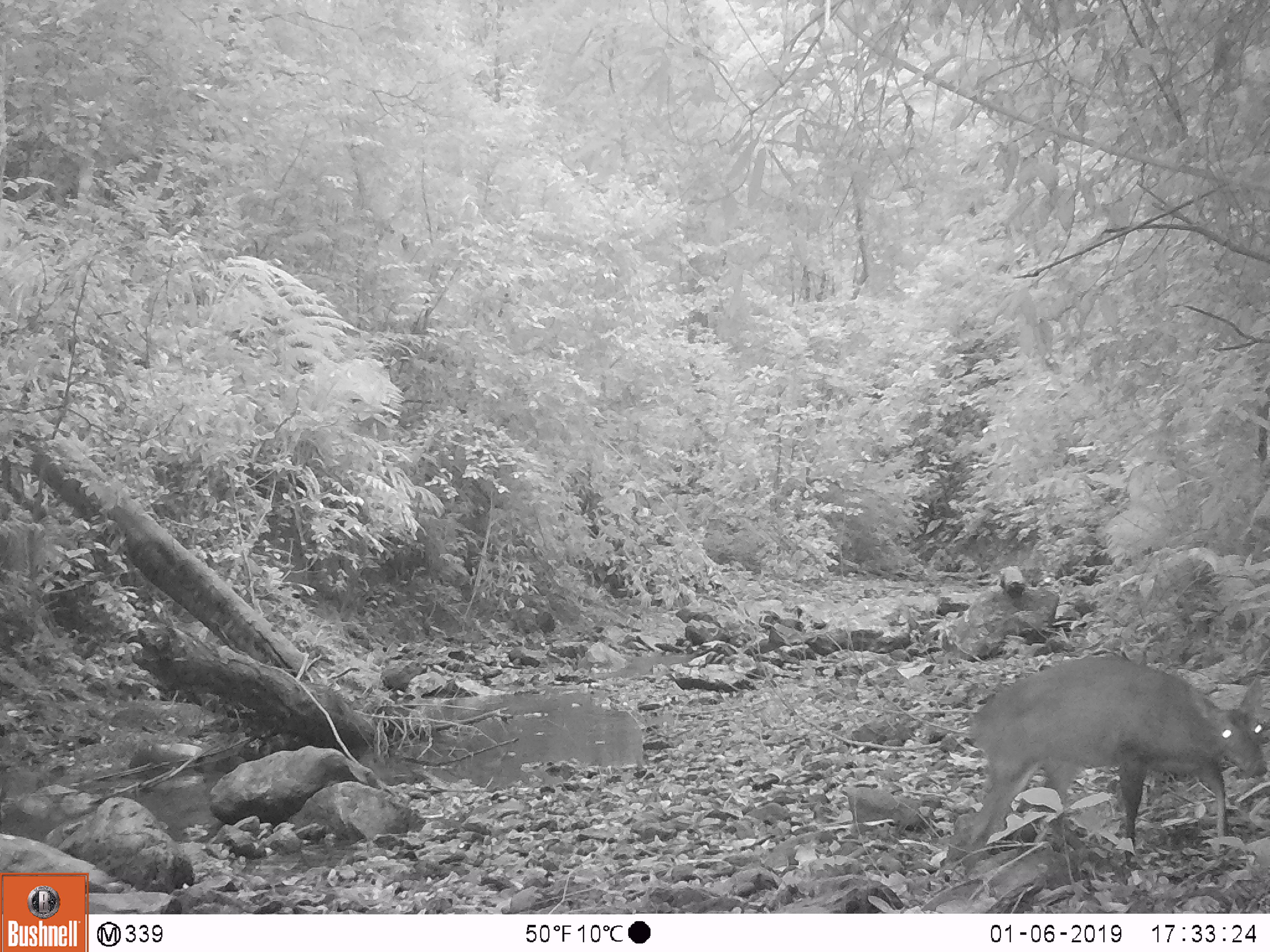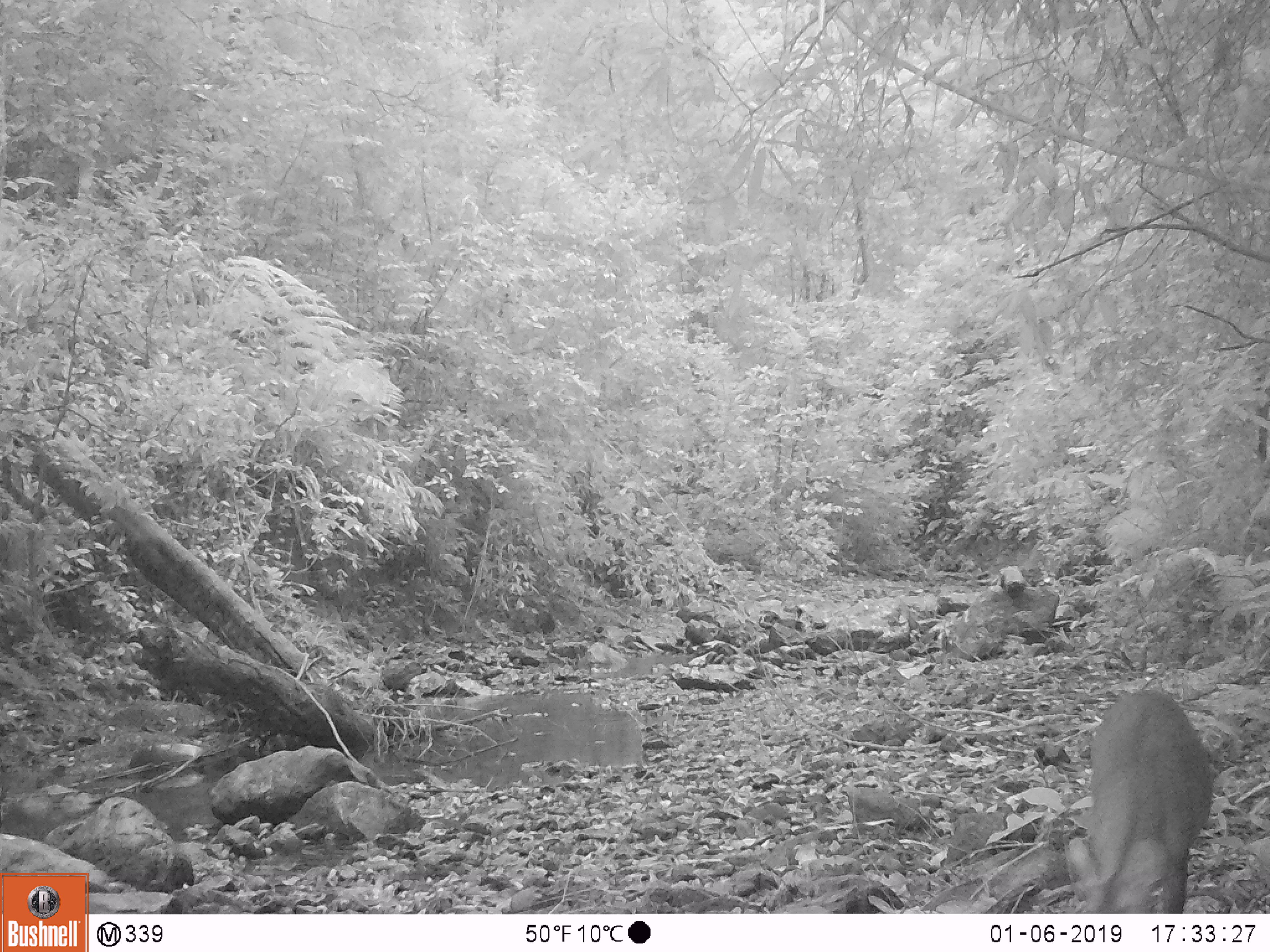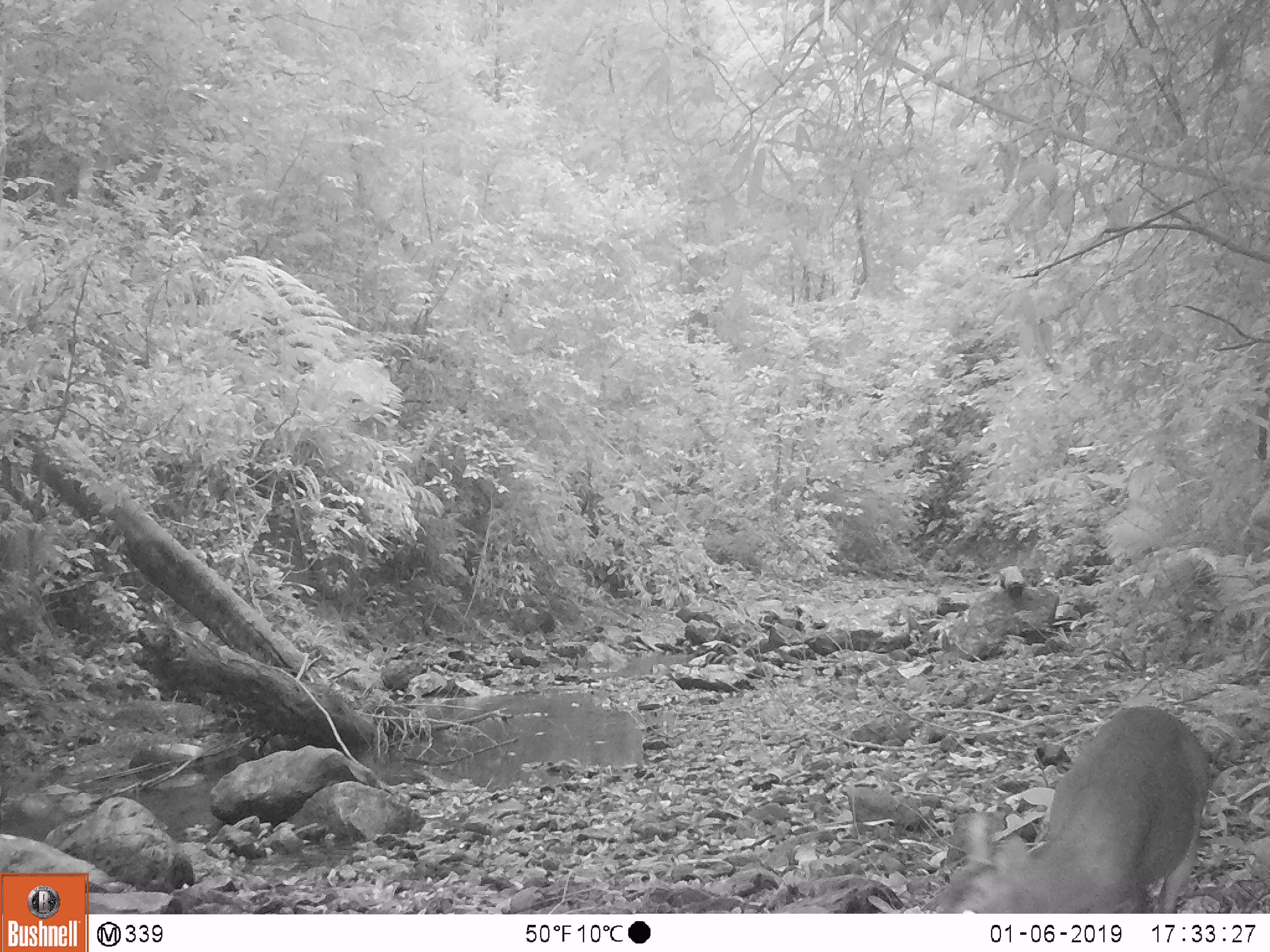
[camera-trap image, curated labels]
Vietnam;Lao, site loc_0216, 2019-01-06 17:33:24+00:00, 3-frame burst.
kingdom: Animalia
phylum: Chordata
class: Mammalia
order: Artiodactyla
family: Cervidae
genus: Muntiacus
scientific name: Muntiacus rooseveltorum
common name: roosevelt's muntjac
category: roosevelts muntjac group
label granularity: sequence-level